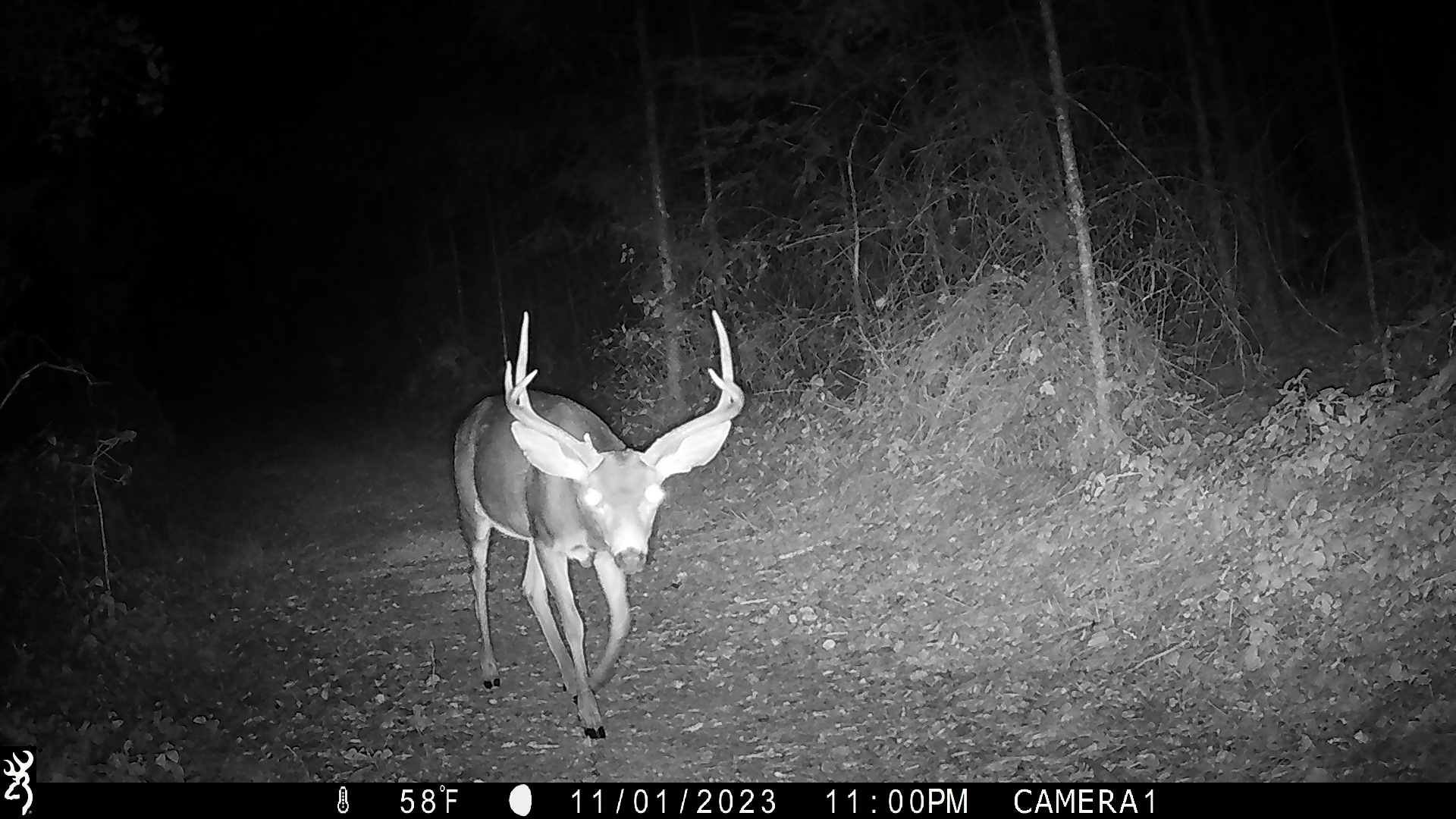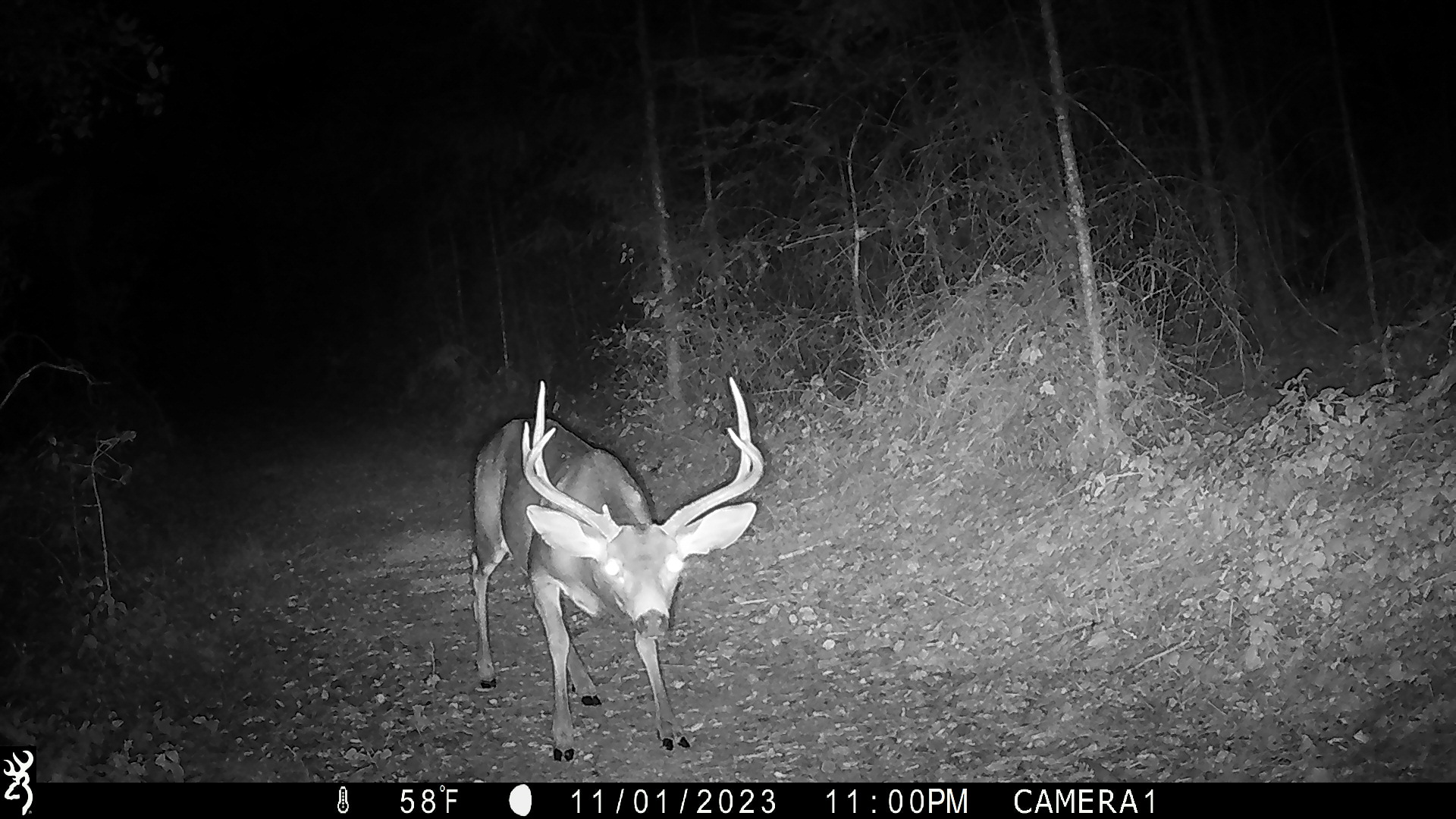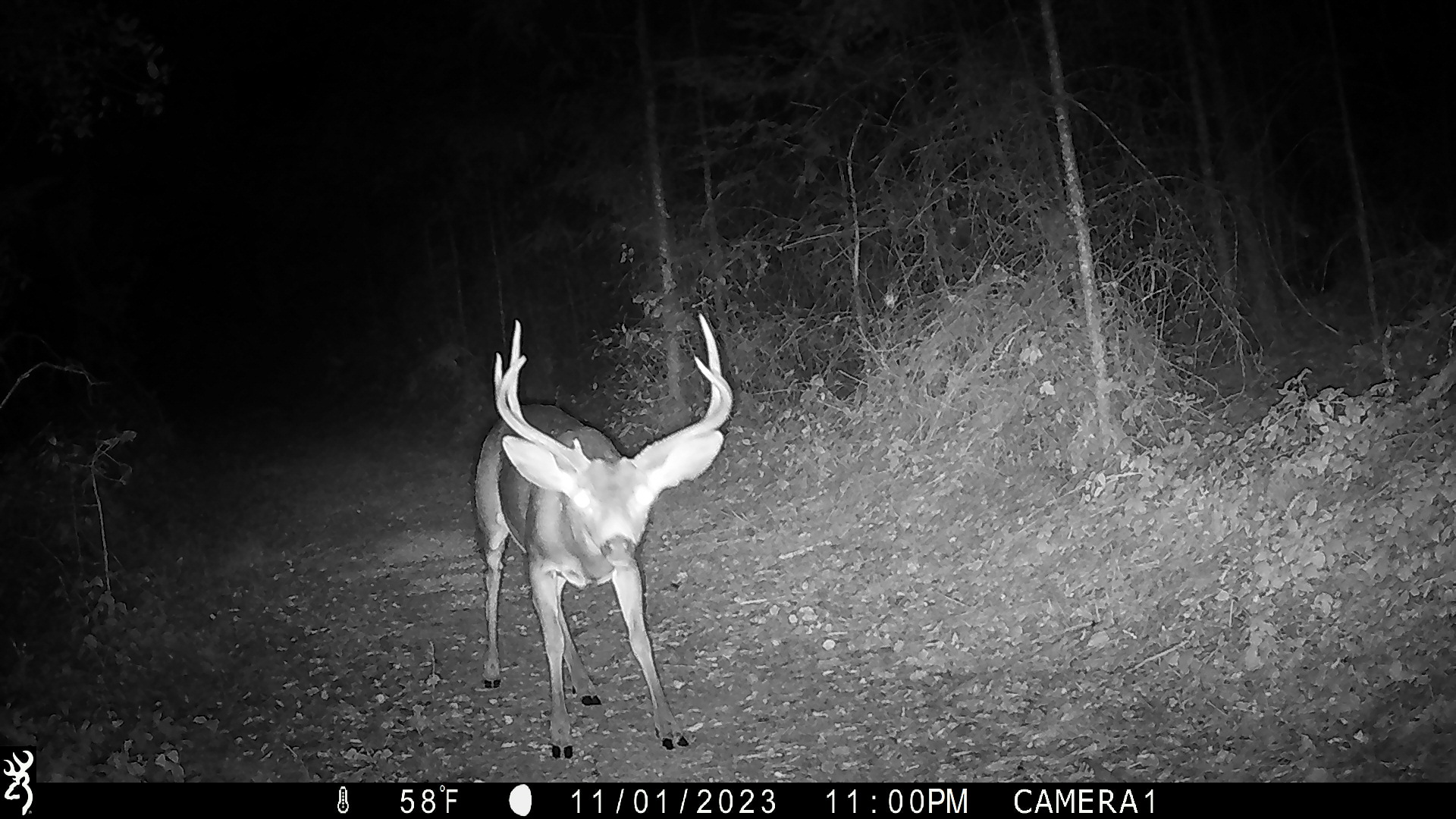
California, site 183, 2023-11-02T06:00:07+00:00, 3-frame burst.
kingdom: Animalia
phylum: Chordata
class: Mammalia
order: Artiodactyla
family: Cervidae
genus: Odocoileus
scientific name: Odocoileus hemionus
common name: mule deer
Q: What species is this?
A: Mule deer (Odocoileus hemionus).